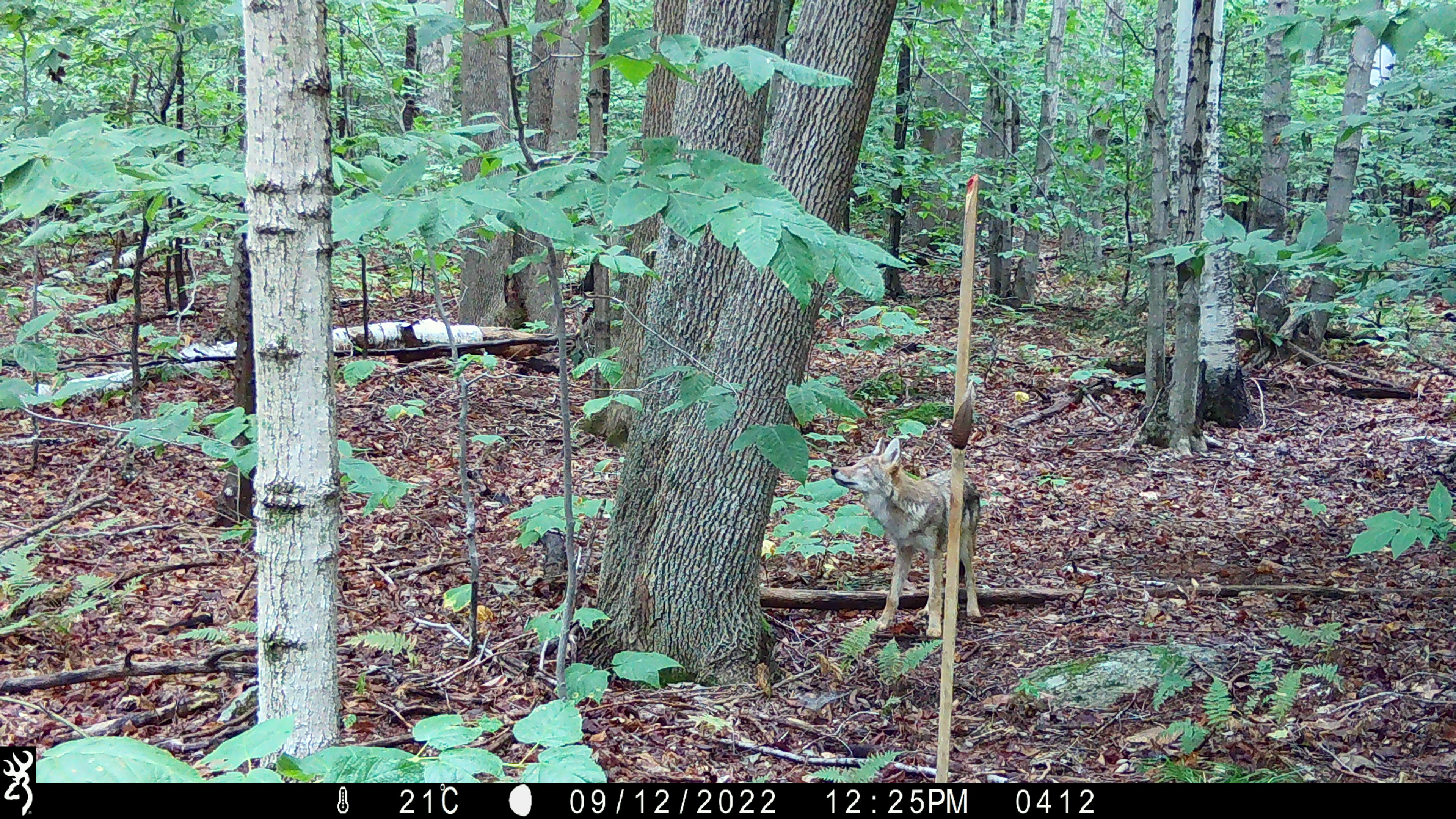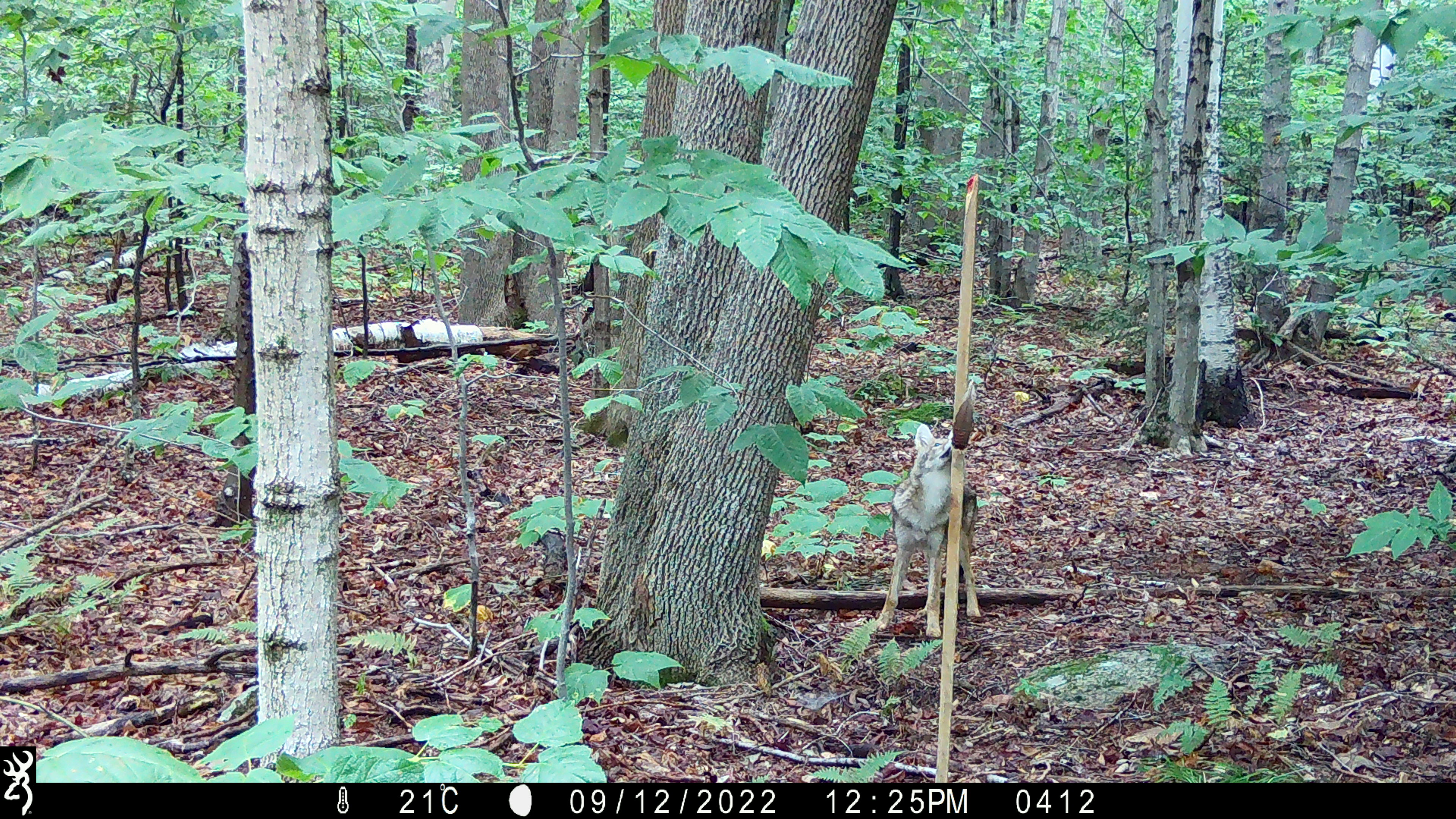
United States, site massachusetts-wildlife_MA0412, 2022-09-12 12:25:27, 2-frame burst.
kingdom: Animalia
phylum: Chordata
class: Mammalia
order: Carnivora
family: Canidae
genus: Canis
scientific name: Canis latrans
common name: coyote